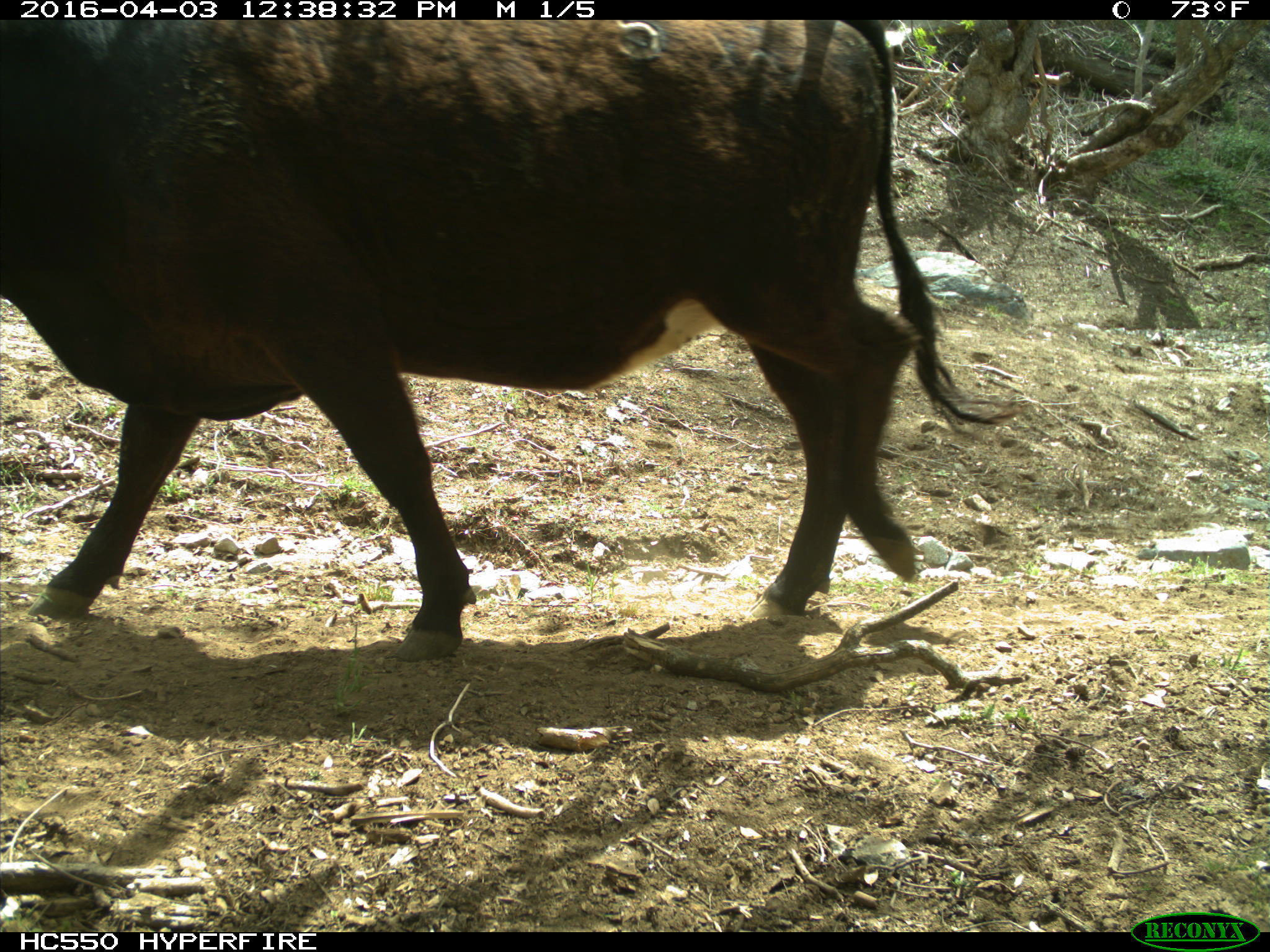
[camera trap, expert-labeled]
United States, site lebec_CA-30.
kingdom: Animalia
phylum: Chordata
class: Mammalia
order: Artiodactyla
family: Bovidae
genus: Bos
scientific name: Bos taurus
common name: domestic cow